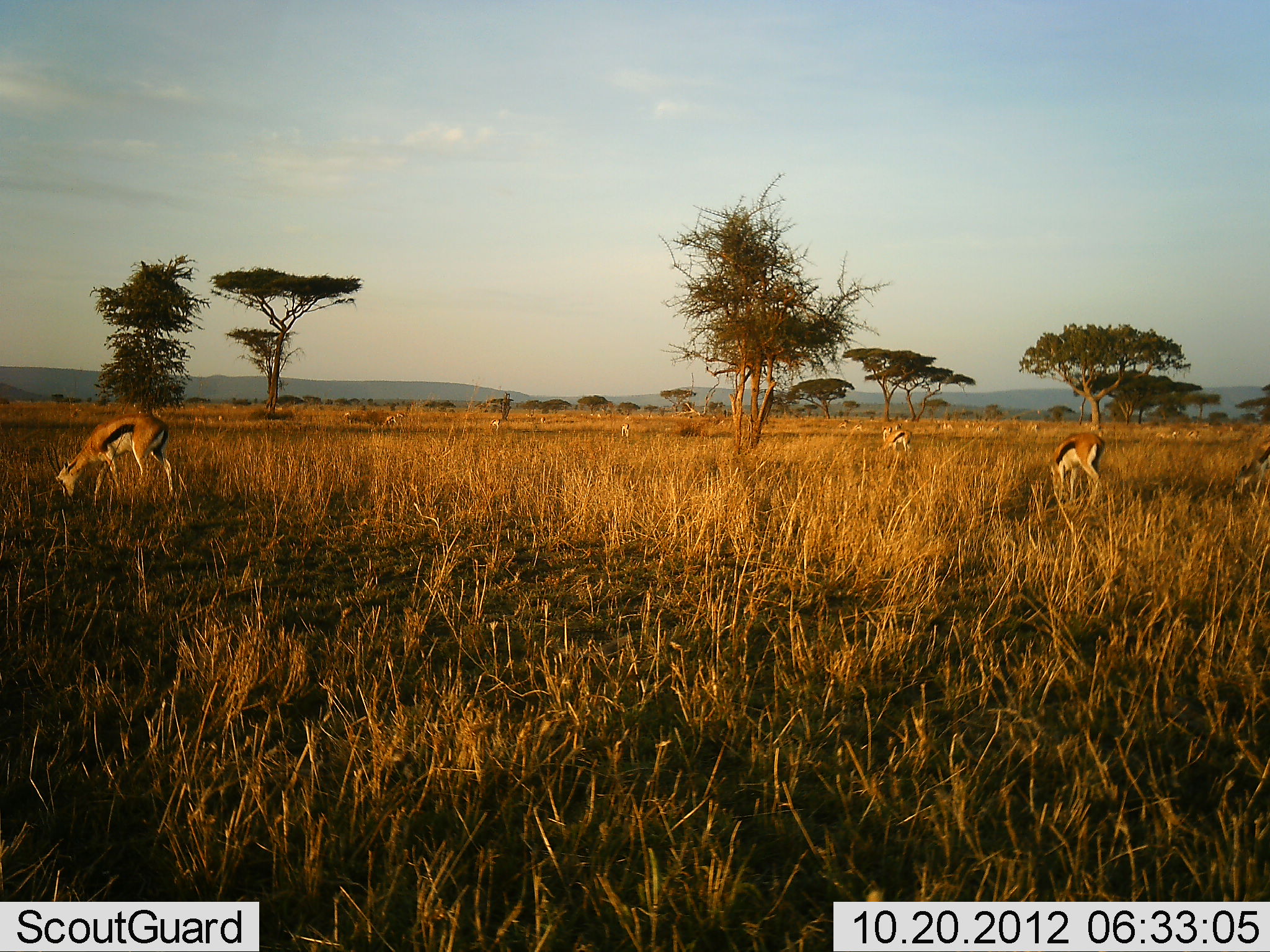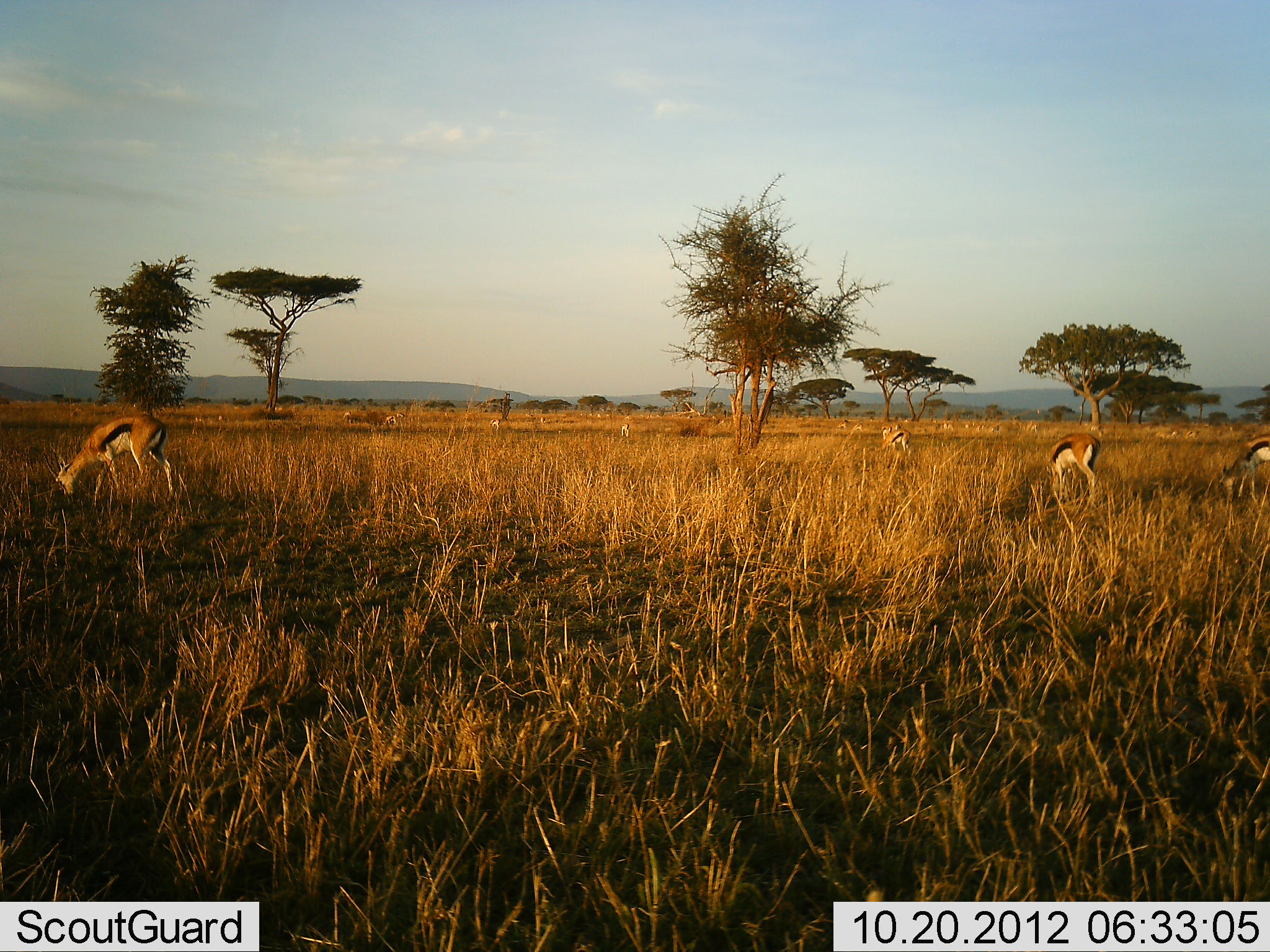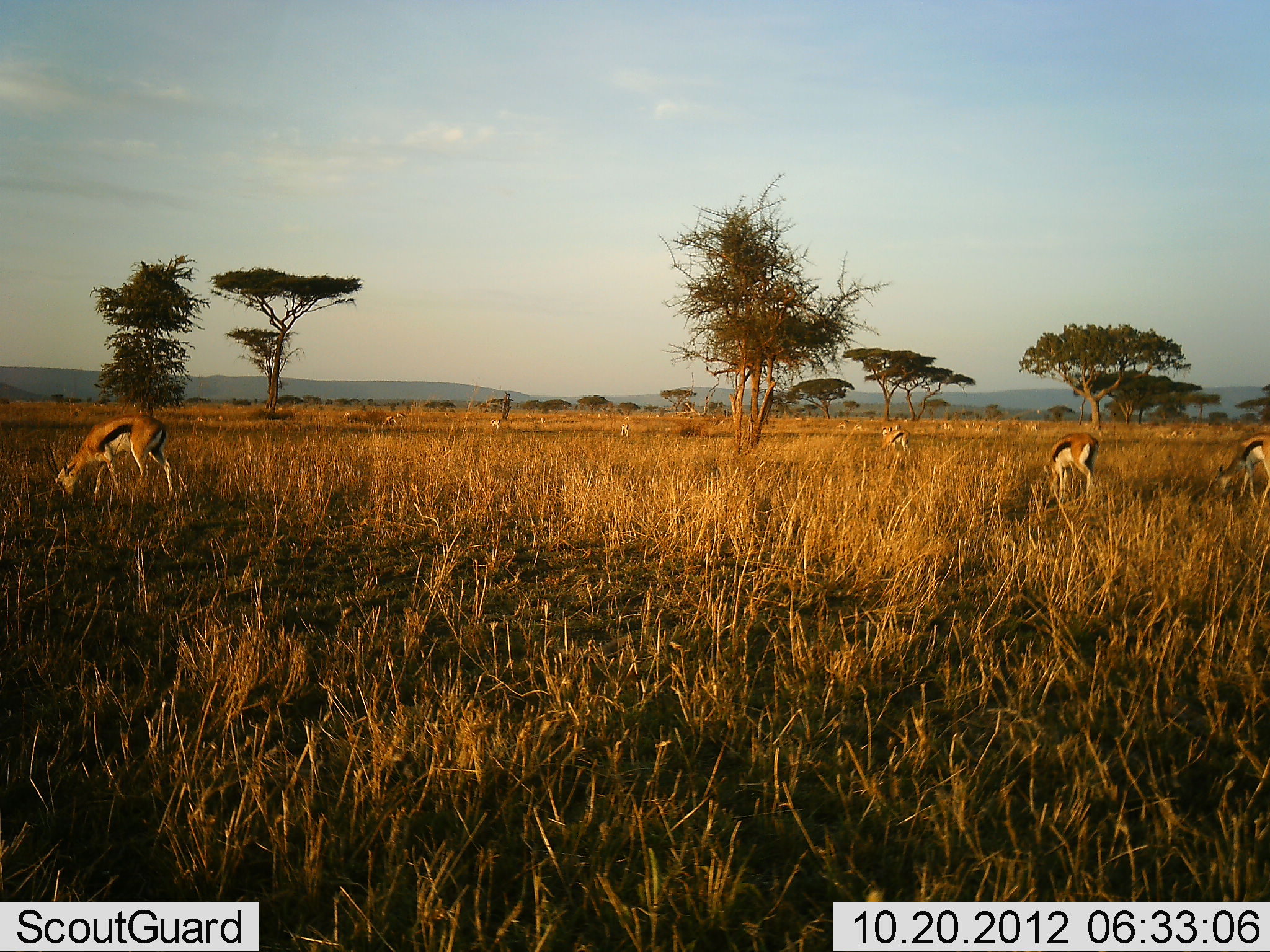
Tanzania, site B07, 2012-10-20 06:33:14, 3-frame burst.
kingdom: Animalia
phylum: Chordata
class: Mammalia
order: Artiodactyla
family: Bovidae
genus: Eudorcas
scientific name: Eudorcas thomsonii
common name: thomson's gazelle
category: gazellethomsons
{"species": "gazellethomsons (thomson's gazelle) (Eudorcas thomsonii)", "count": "6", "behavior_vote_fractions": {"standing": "0%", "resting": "0%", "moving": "0%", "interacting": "0%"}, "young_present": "0%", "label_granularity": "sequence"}